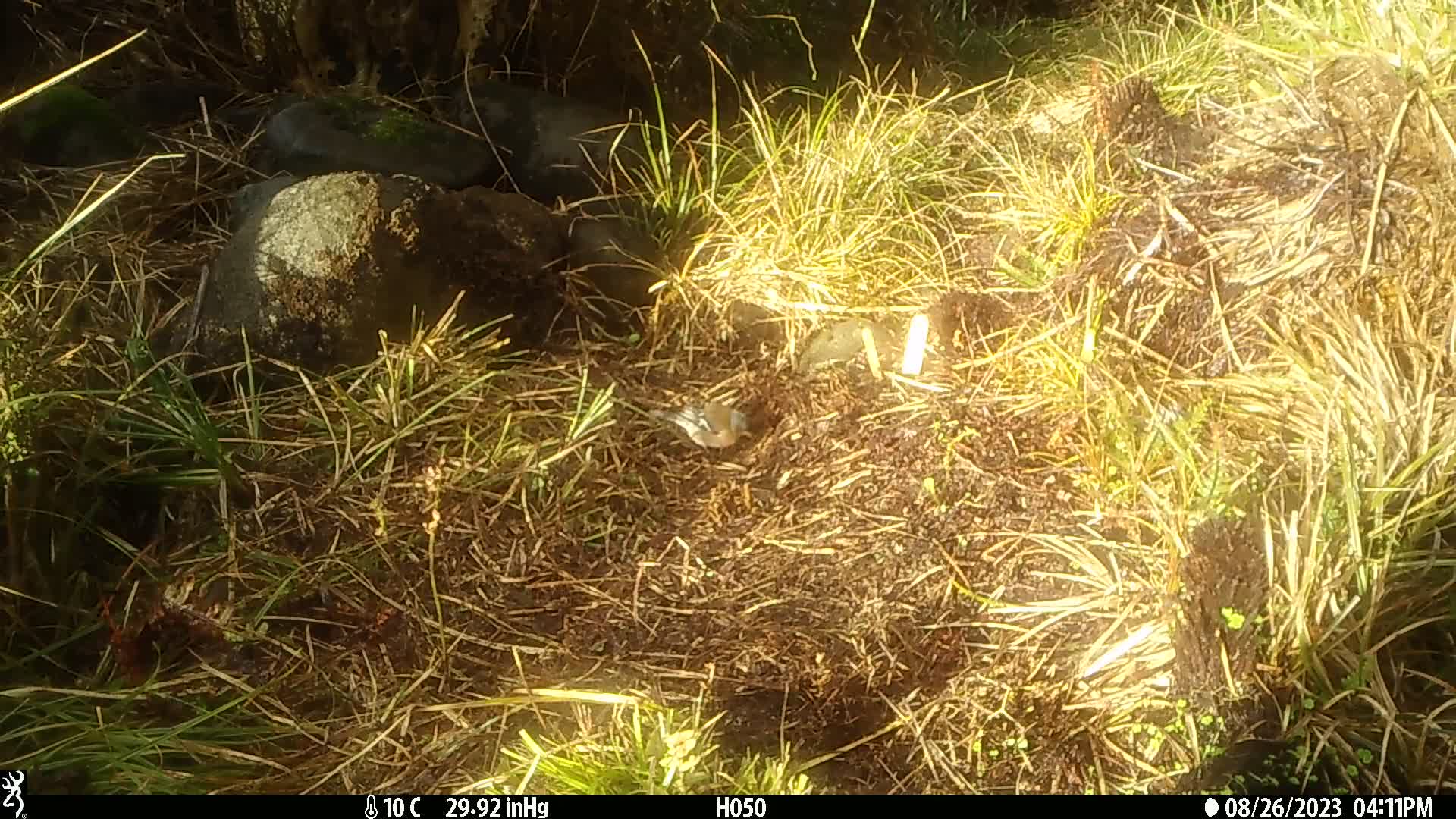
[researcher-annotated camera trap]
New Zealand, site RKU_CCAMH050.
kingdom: Animalia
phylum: Chordata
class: Aves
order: Passeriformes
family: Fringillidae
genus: Fringilla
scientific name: Fringilla coelebs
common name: common chaffinch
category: chaffinch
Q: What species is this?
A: Chaffinch (common chaffinch) (Fringilla coelebs).